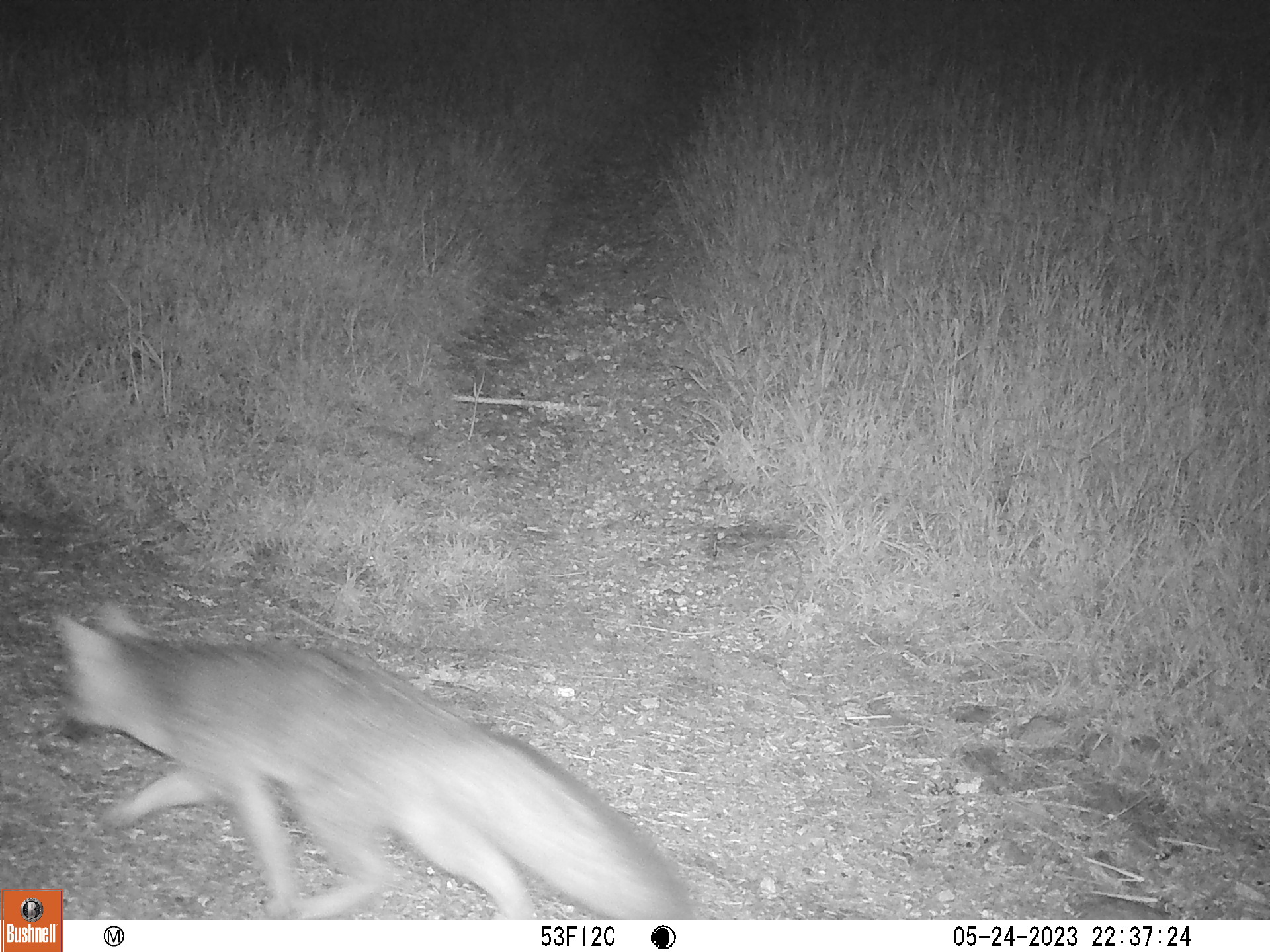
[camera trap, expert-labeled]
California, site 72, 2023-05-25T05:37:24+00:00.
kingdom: Animalia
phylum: Chordata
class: Mammalia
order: Carnivora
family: Canidae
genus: Urocyon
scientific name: Urocyon cinereoargenteus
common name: gray fox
Gray fox (Urocyon cinereoargenteus).